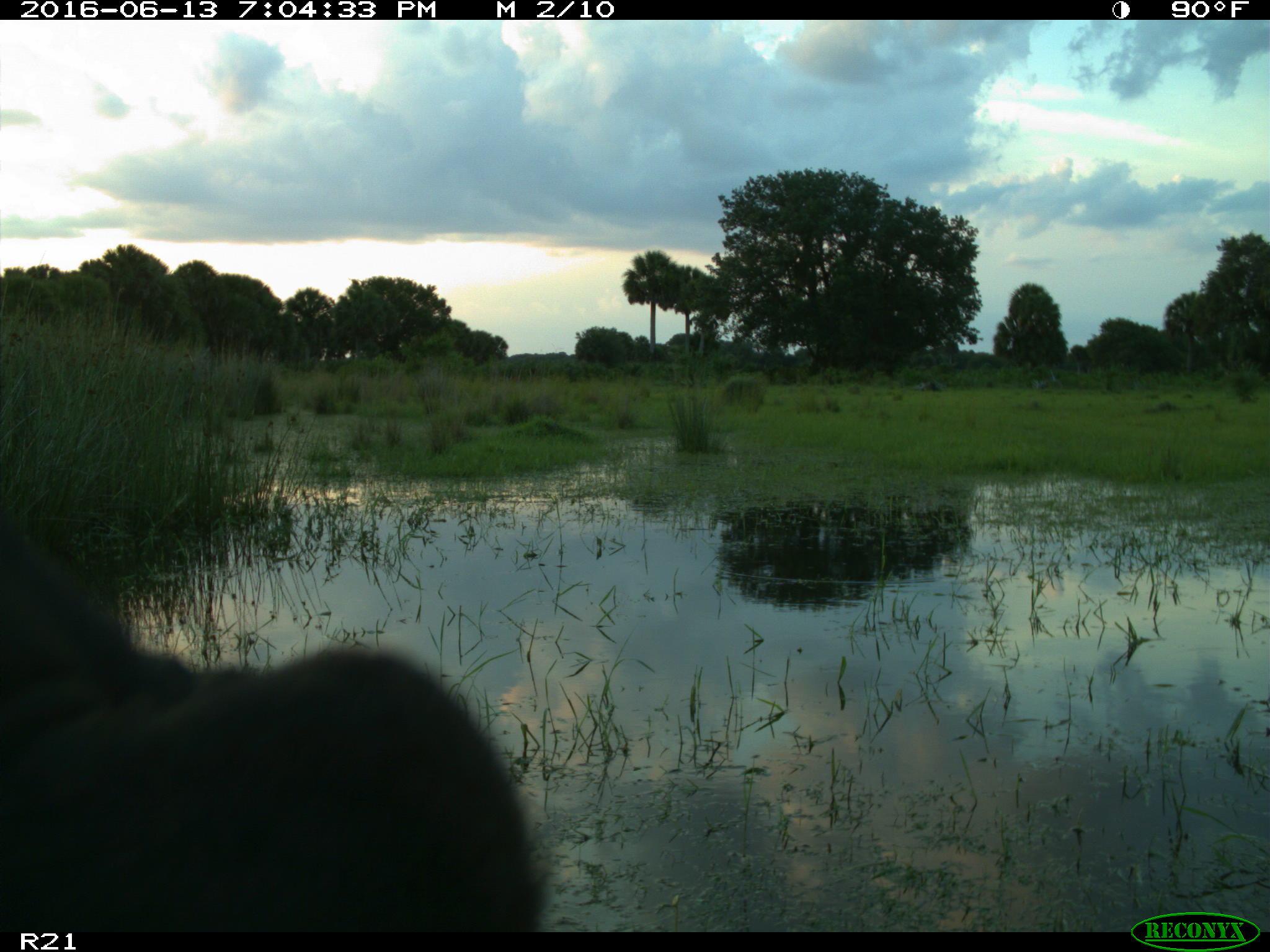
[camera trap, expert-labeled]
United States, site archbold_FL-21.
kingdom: Animalia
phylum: Chordata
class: Mammalia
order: Artiodactyla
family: Bovidae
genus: Bos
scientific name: Bos taurus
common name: domestic cow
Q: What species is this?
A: Bos taurus (domestic cow).